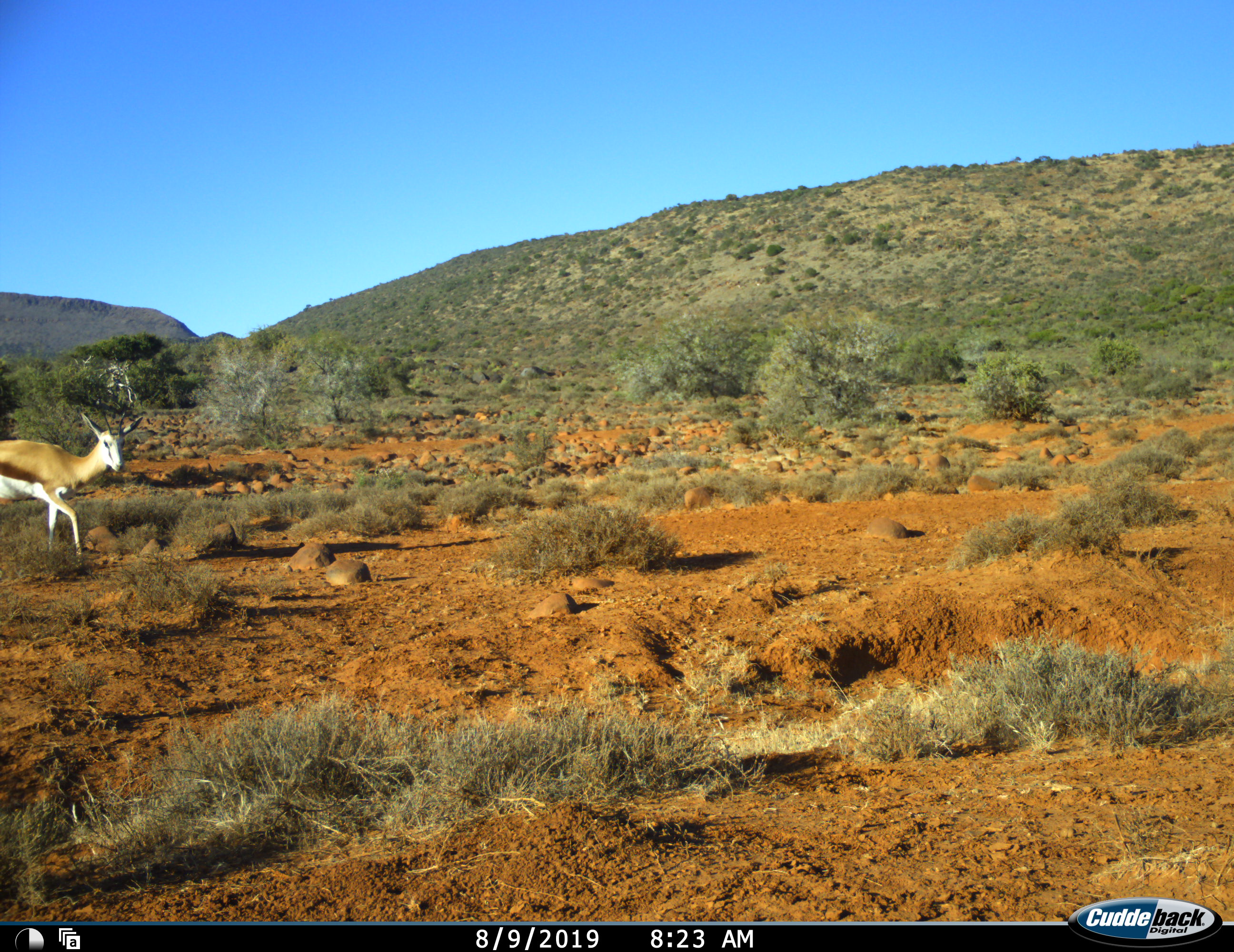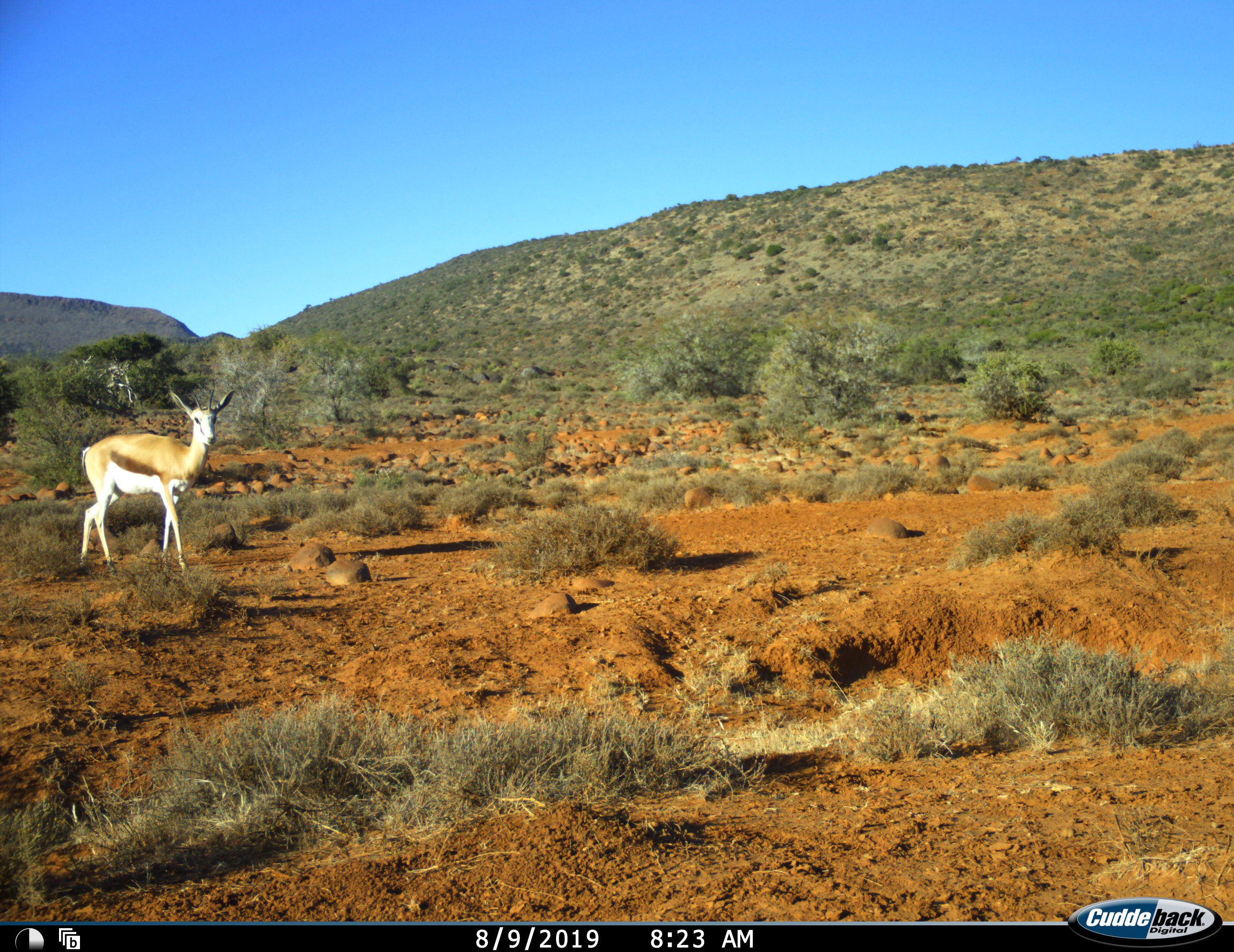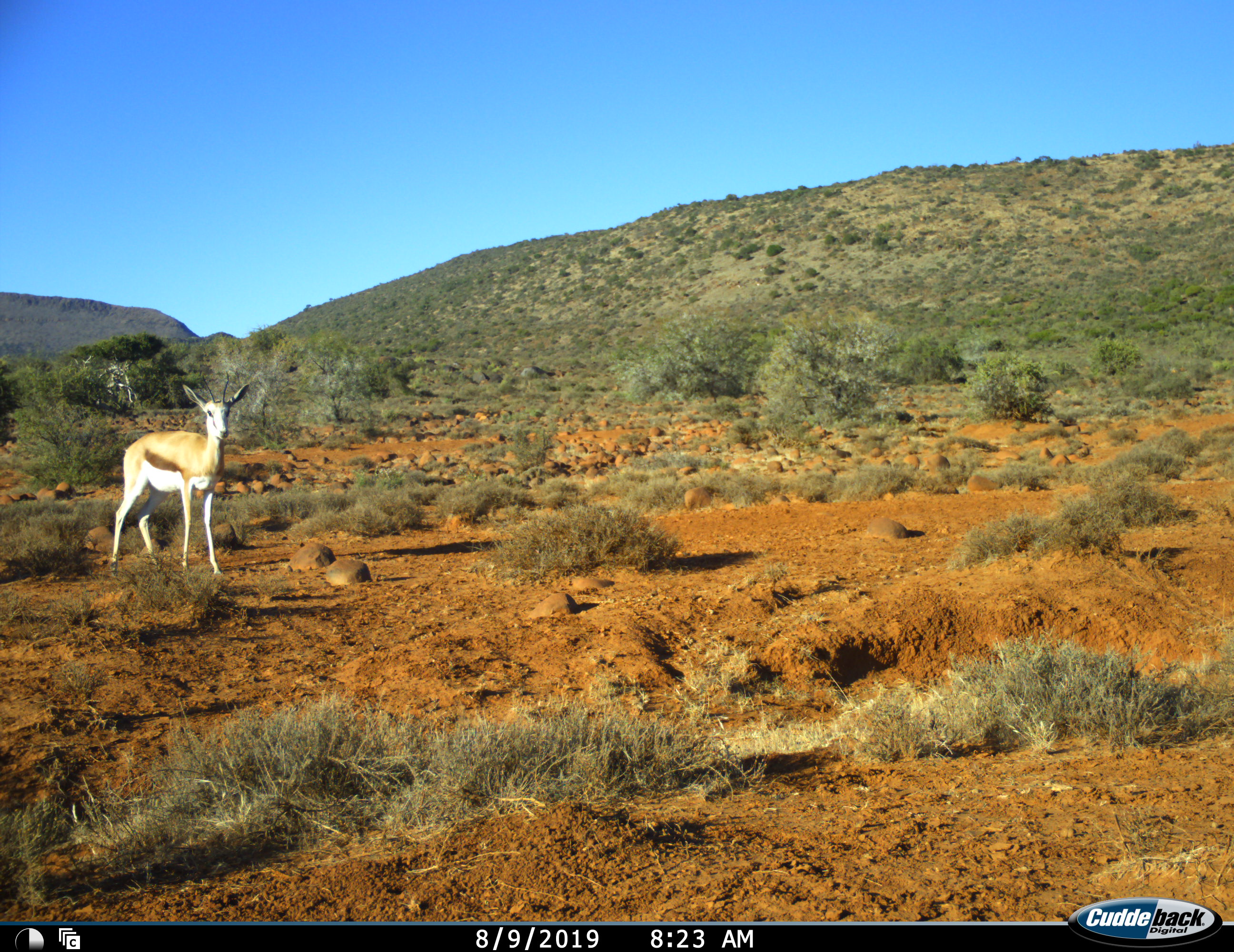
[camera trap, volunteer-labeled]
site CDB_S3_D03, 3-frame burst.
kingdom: Animalia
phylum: Chordata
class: Mammalia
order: Artiodactyla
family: Bovidae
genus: Antidorcas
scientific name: Antidorcas marsupialis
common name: springbok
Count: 1.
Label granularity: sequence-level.